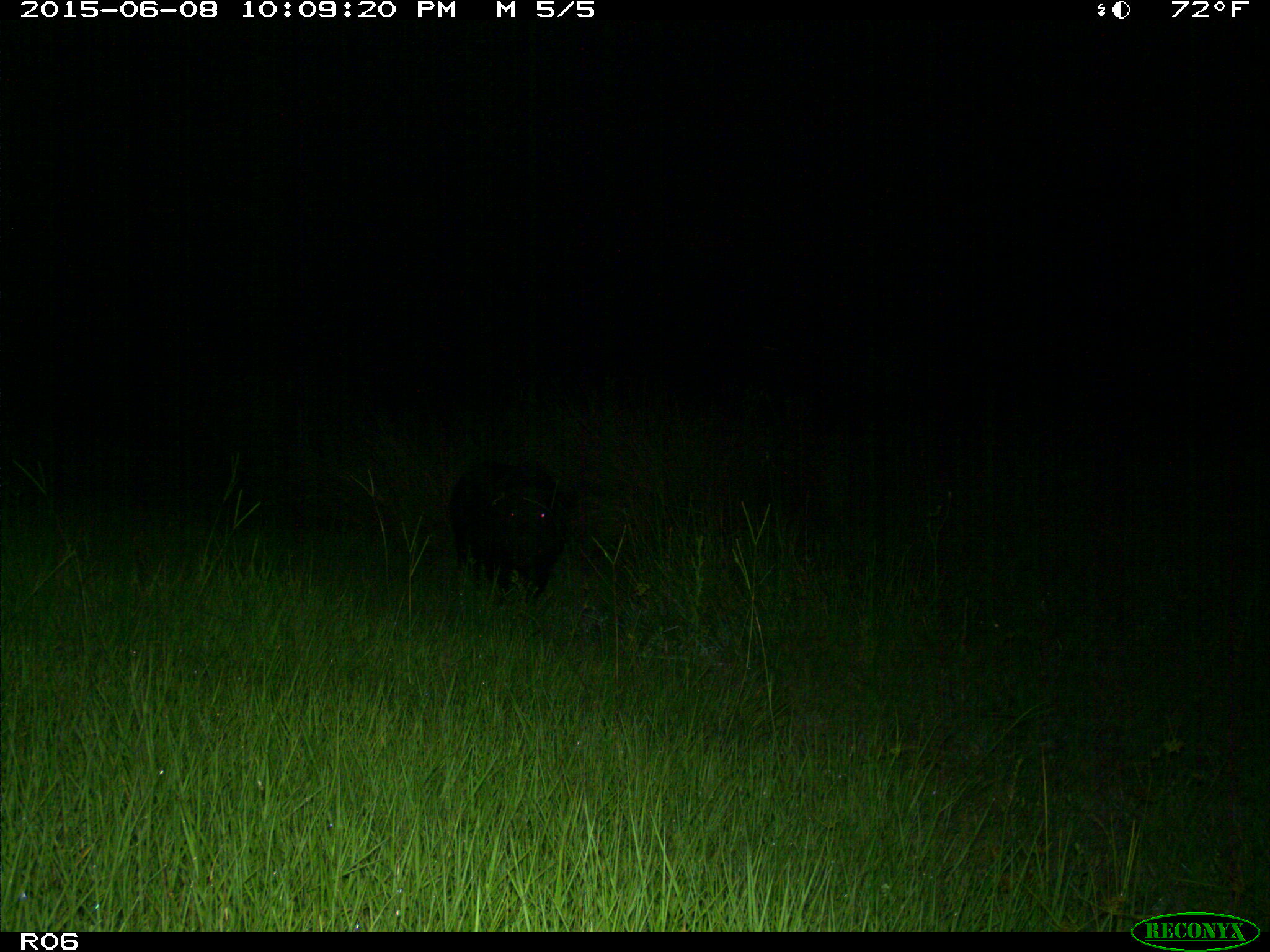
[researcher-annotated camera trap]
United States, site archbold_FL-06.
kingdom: Animalia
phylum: Chordata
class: Mammalia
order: Artiodactyla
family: Suidae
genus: Sus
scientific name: Sus scrofa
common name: wild boar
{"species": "Sus scrofa (wild boar)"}